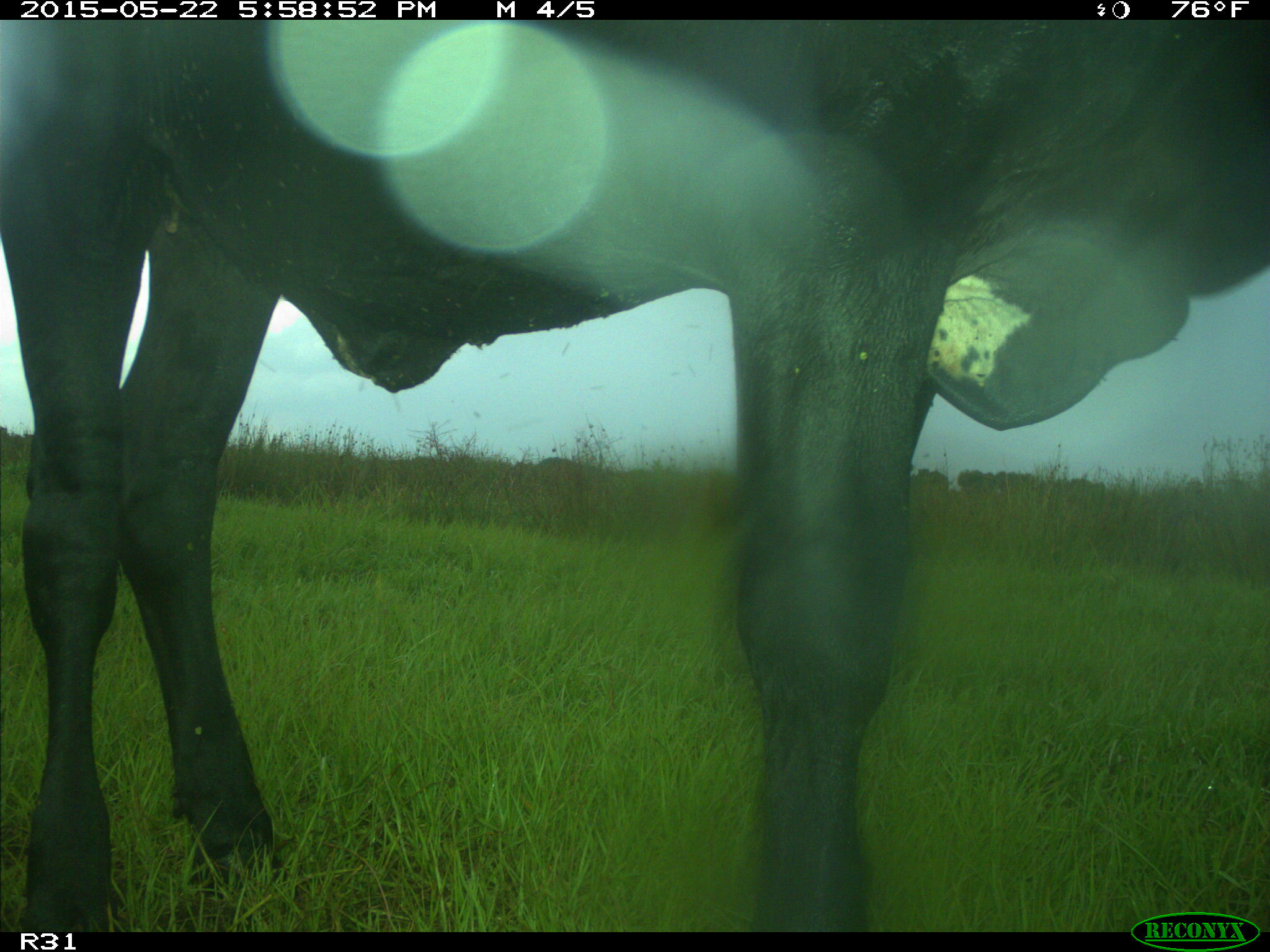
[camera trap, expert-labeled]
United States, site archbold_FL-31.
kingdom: Animalia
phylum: Chordata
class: Mammalia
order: Artiodactyla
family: Bovidae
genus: Bos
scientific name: Bos taurus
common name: domestic cow